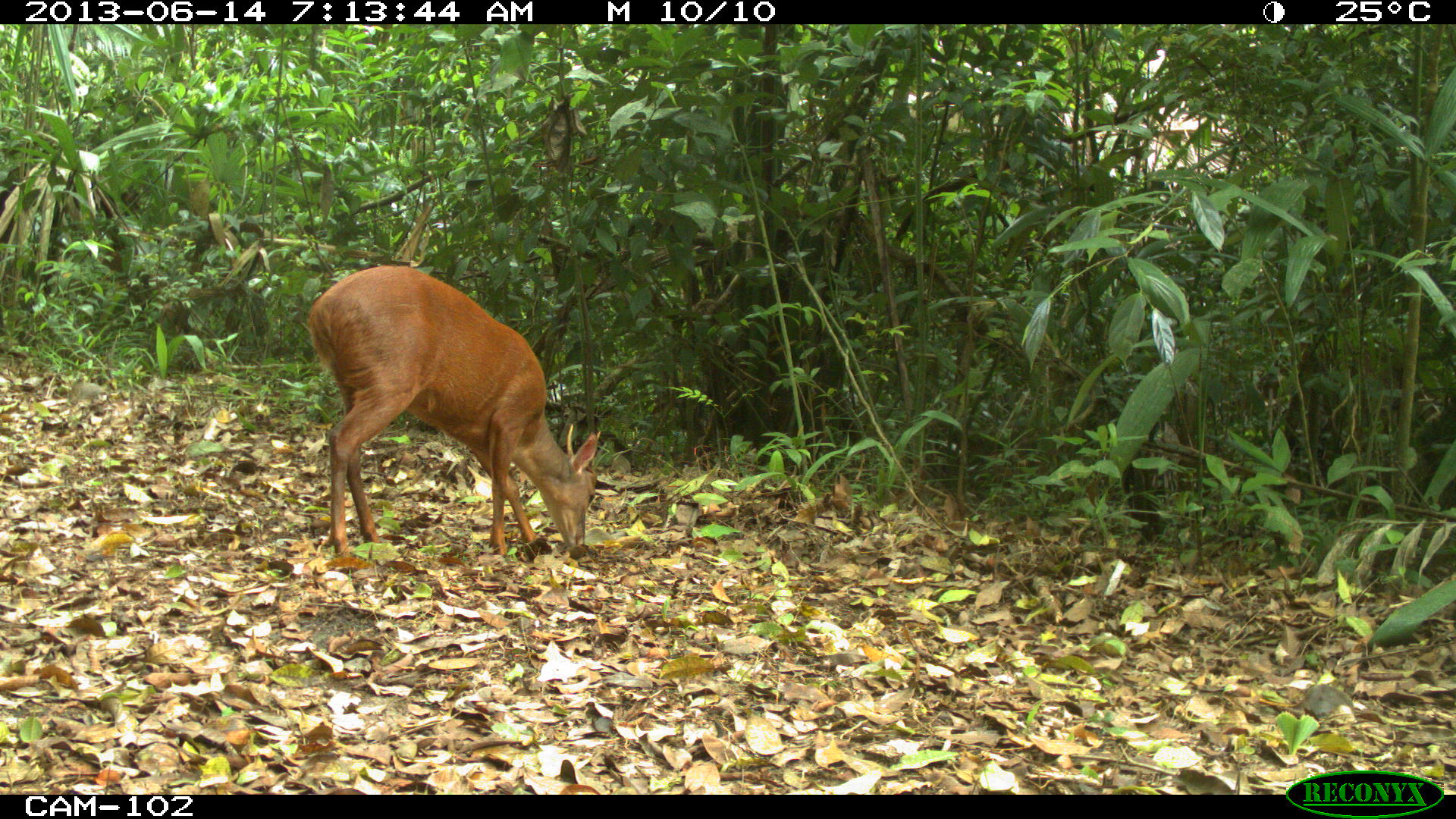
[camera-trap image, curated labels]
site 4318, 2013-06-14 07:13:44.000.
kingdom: Animalia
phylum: Chordata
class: Mammalia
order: Artiodactyla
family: Cervidae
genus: Mazama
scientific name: Mazama temama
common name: central american red brocket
Mazama temama (central american red brocket), count 1, sex male.